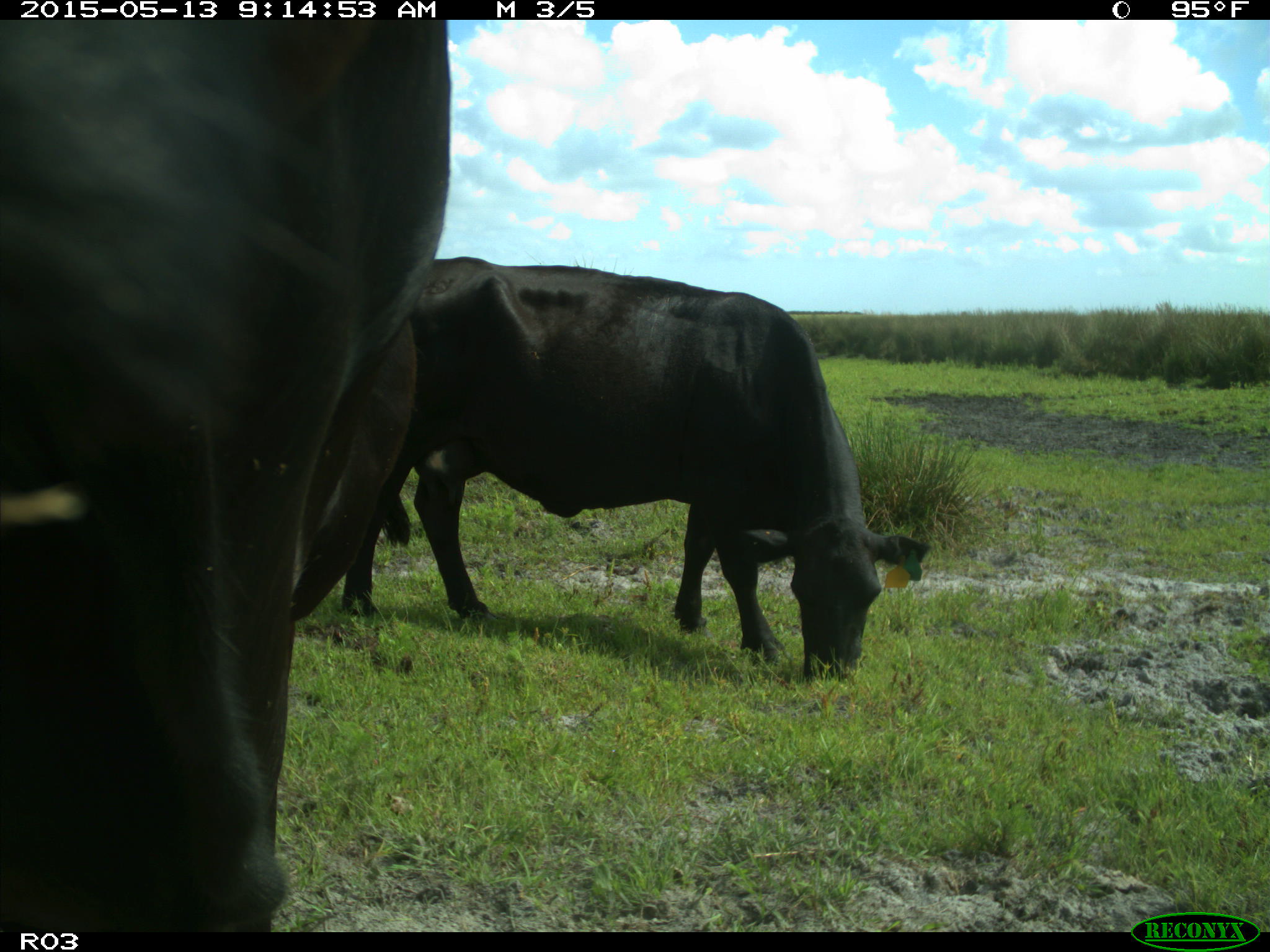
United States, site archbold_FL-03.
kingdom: Animalia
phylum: Chordata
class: Mammalia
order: Artiodactyla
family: Bovidae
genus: Bos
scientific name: Bos taurus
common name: domestic cow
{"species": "Bos taurus (domestic cow)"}